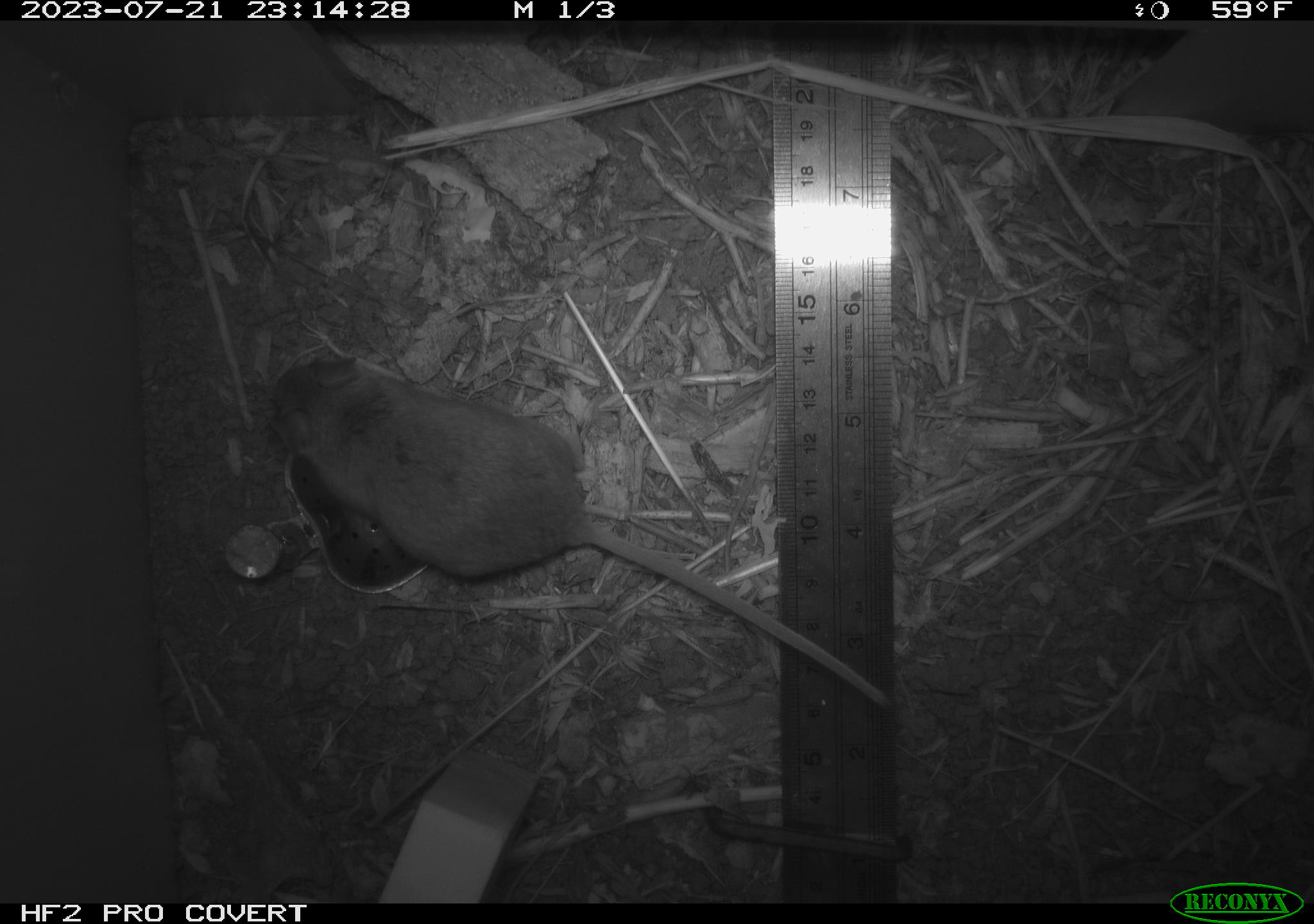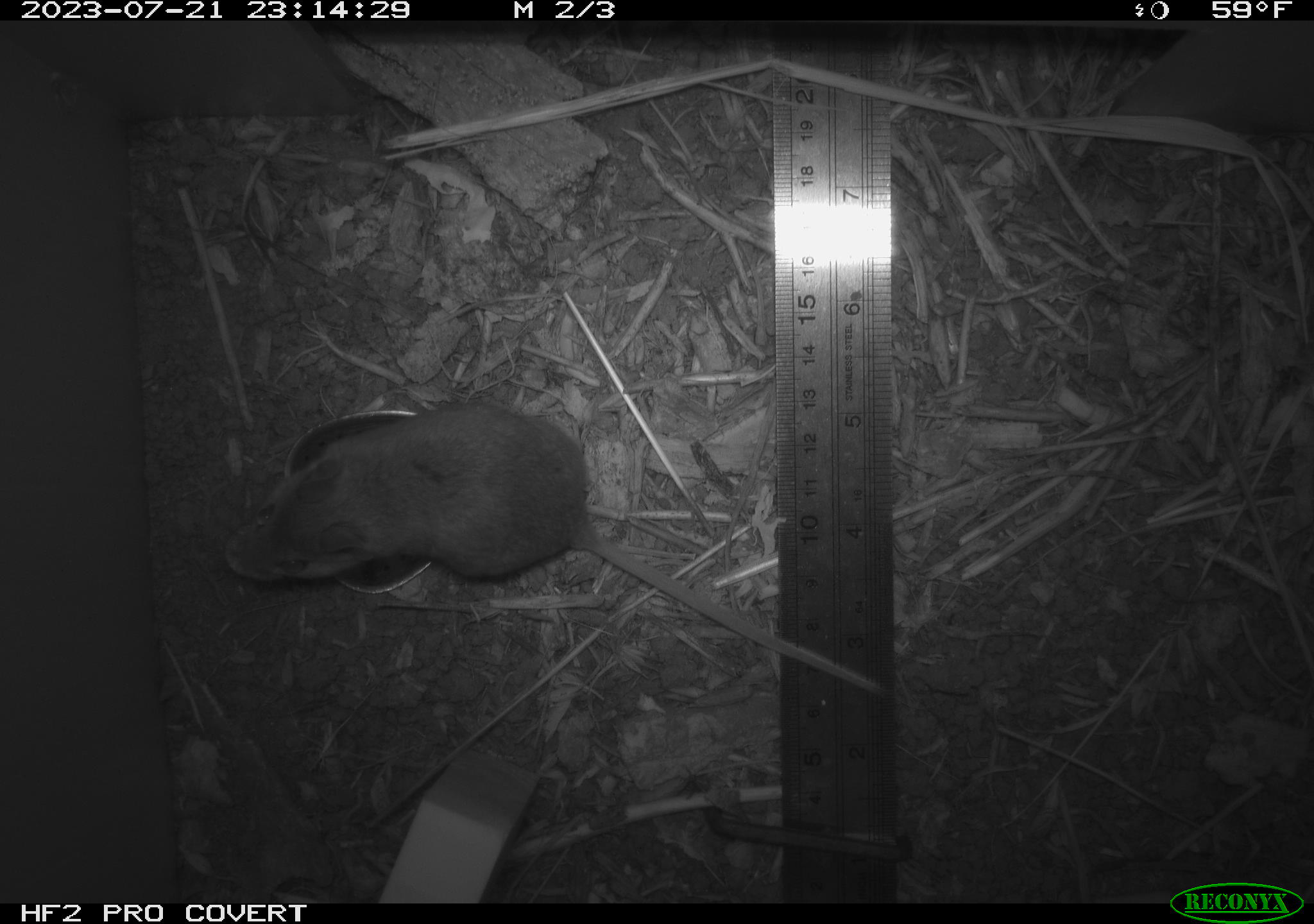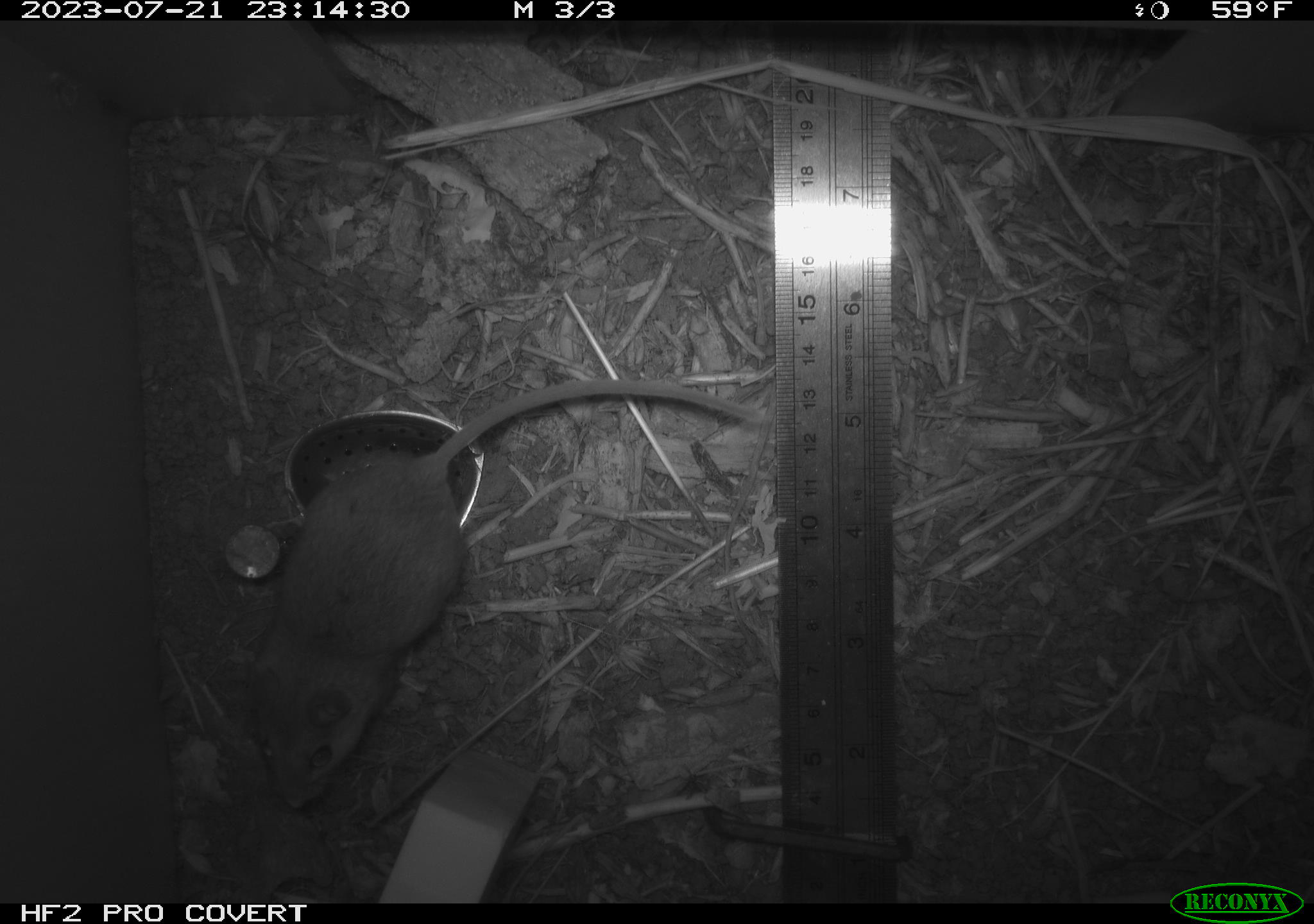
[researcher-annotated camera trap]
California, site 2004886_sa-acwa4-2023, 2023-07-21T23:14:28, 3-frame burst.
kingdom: Animalia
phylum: Chordata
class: Mammalia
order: Rodentia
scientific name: Rodentia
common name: mouse species